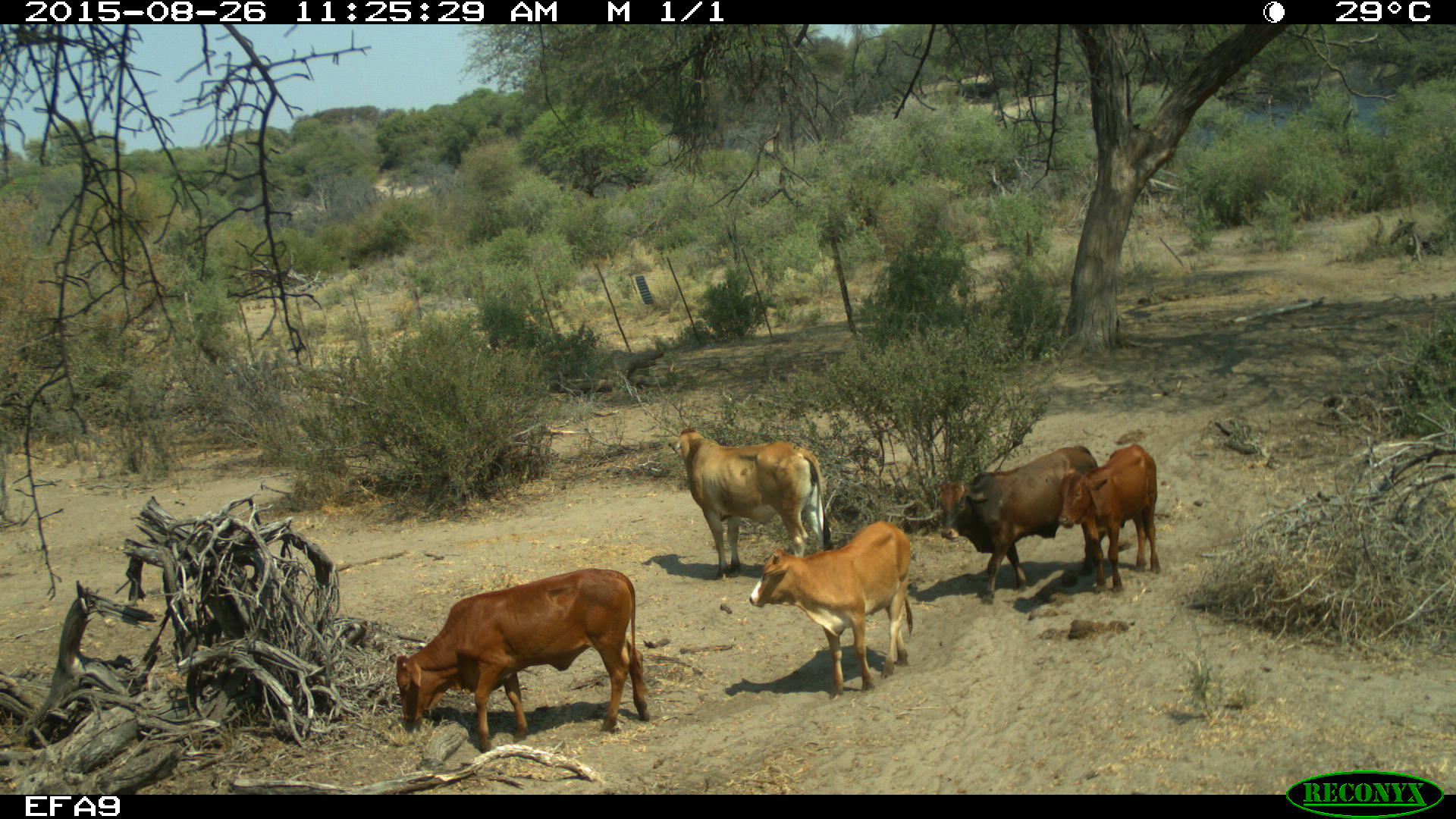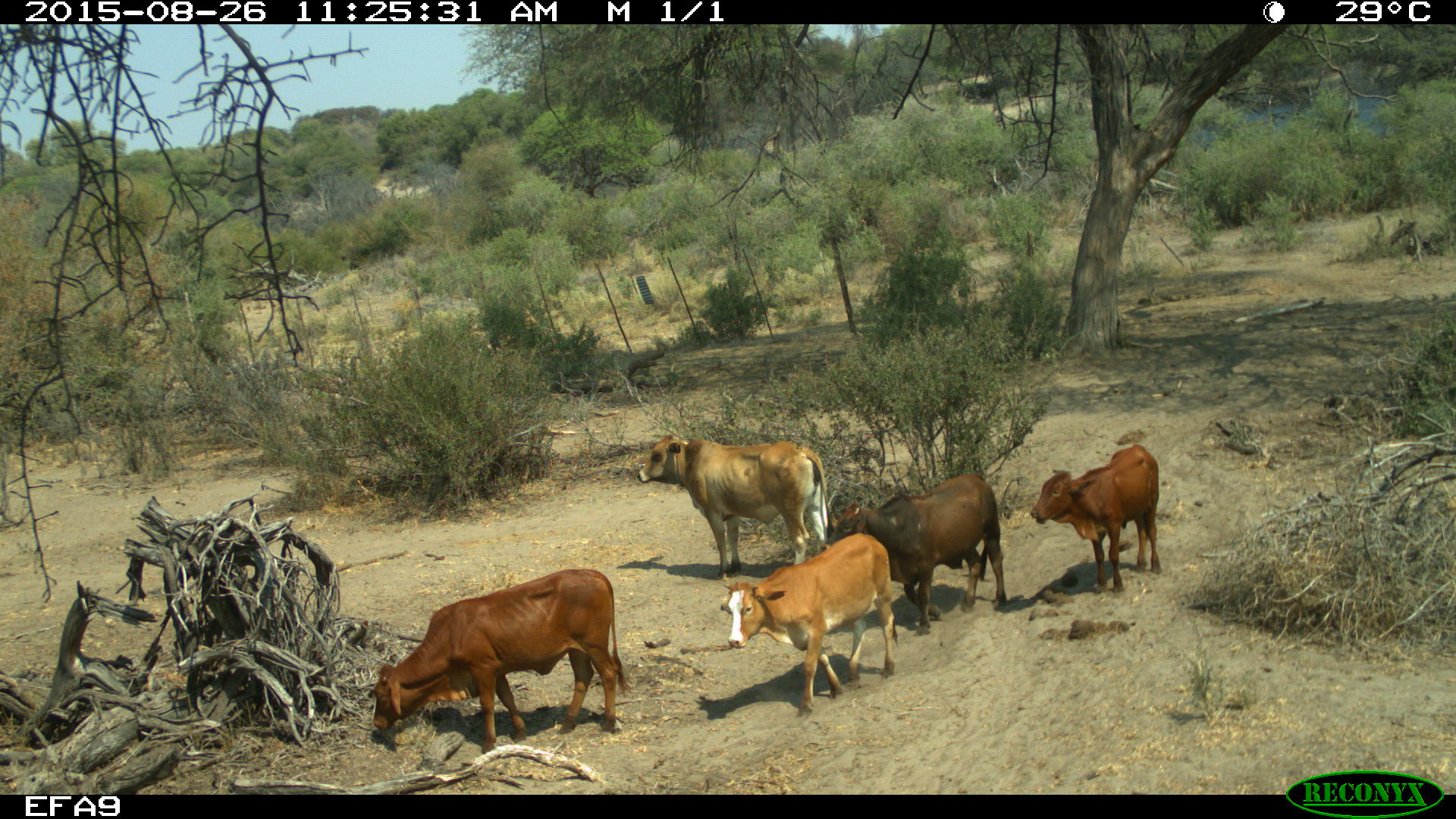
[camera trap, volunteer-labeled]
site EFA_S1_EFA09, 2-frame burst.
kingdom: Animalia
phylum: Chordata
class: Mammalia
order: Artiodactyla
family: Bovidae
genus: Bos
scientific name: Bos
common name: cattle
Cattle (Bos), count 5. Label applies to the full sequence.